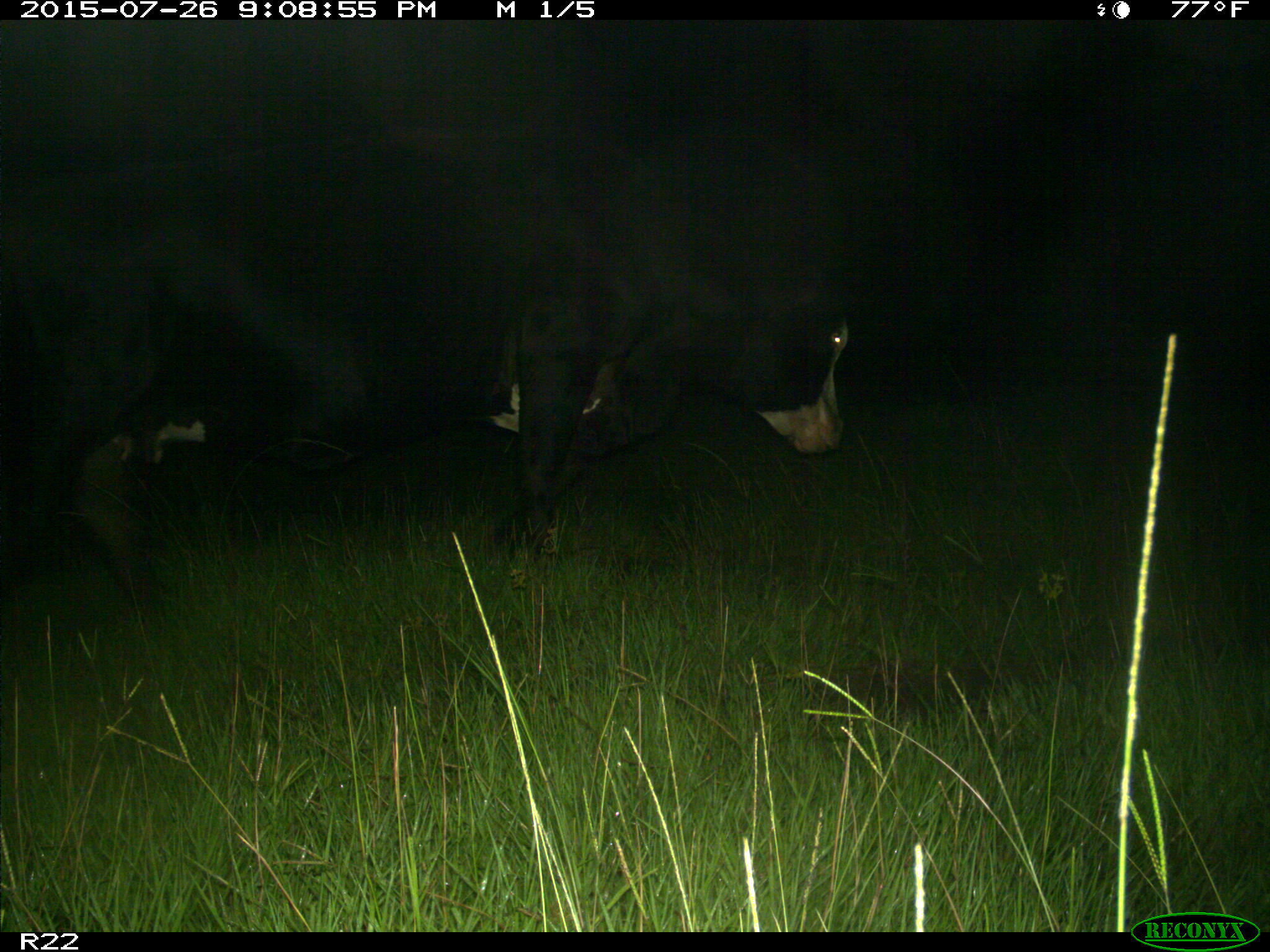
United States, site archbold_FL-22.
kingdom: Animalia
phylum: Chordata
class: Mammalia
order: Artiodactyla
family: Bovidae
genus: Bos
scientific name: Bos taurus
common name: domestic cow